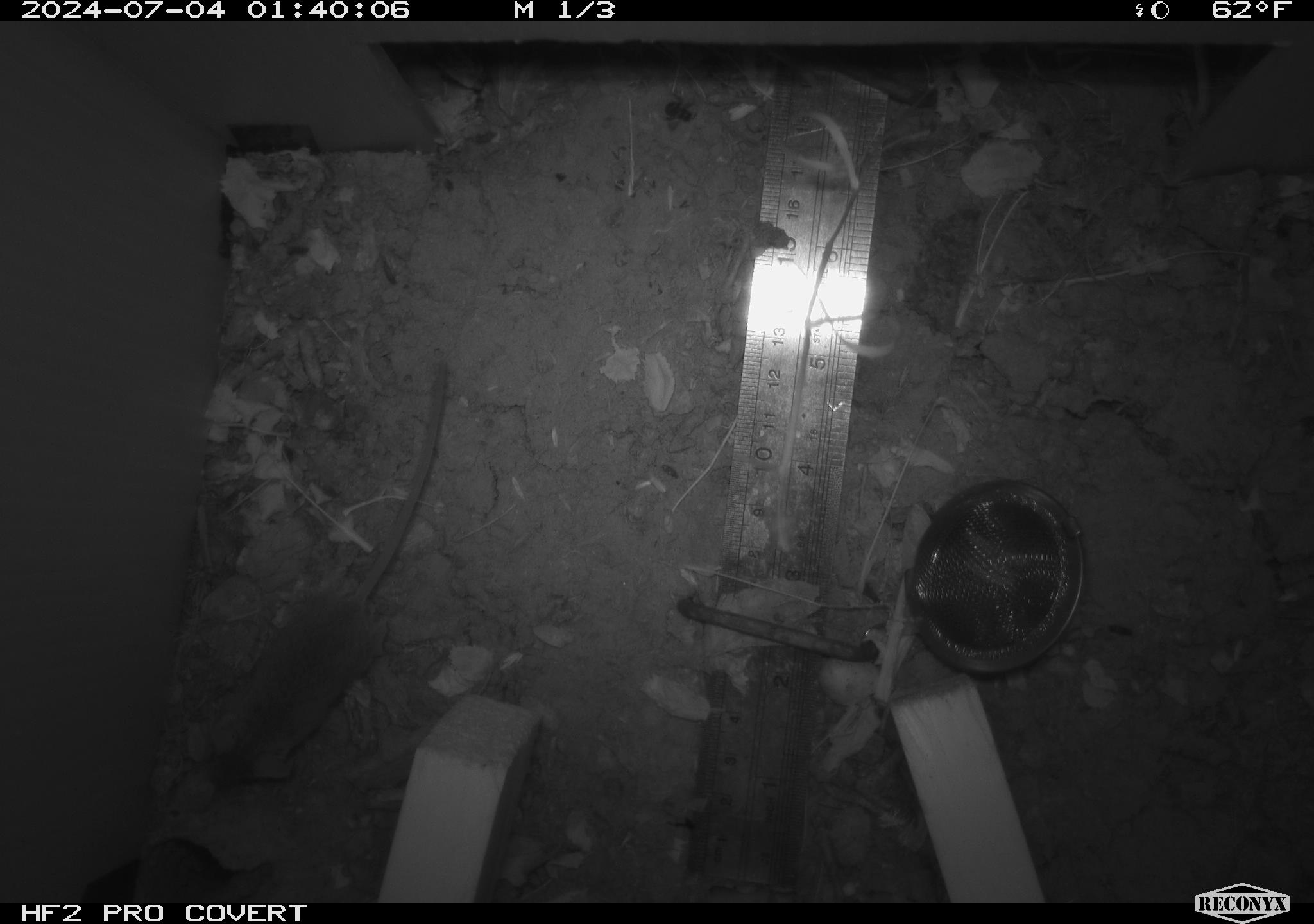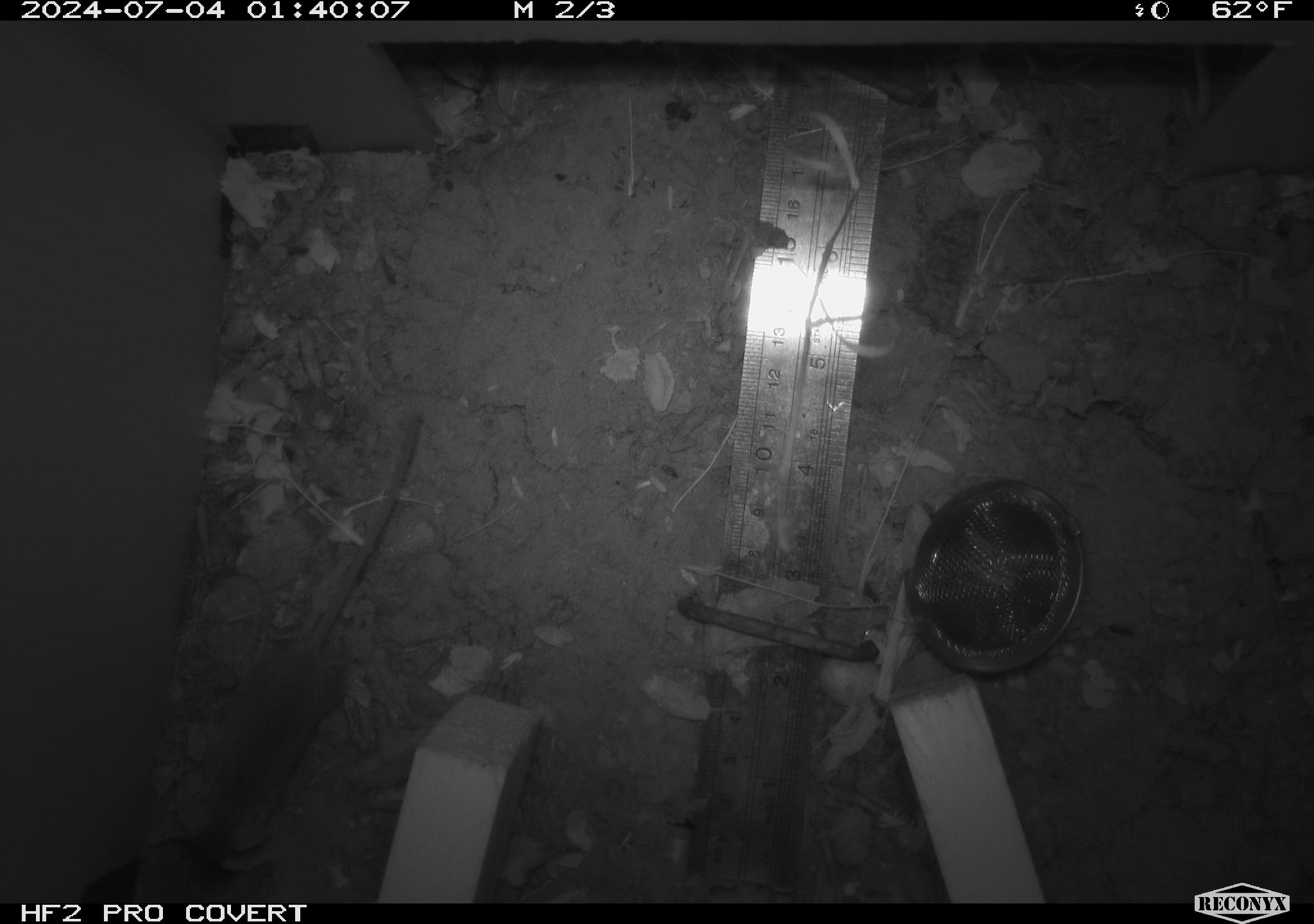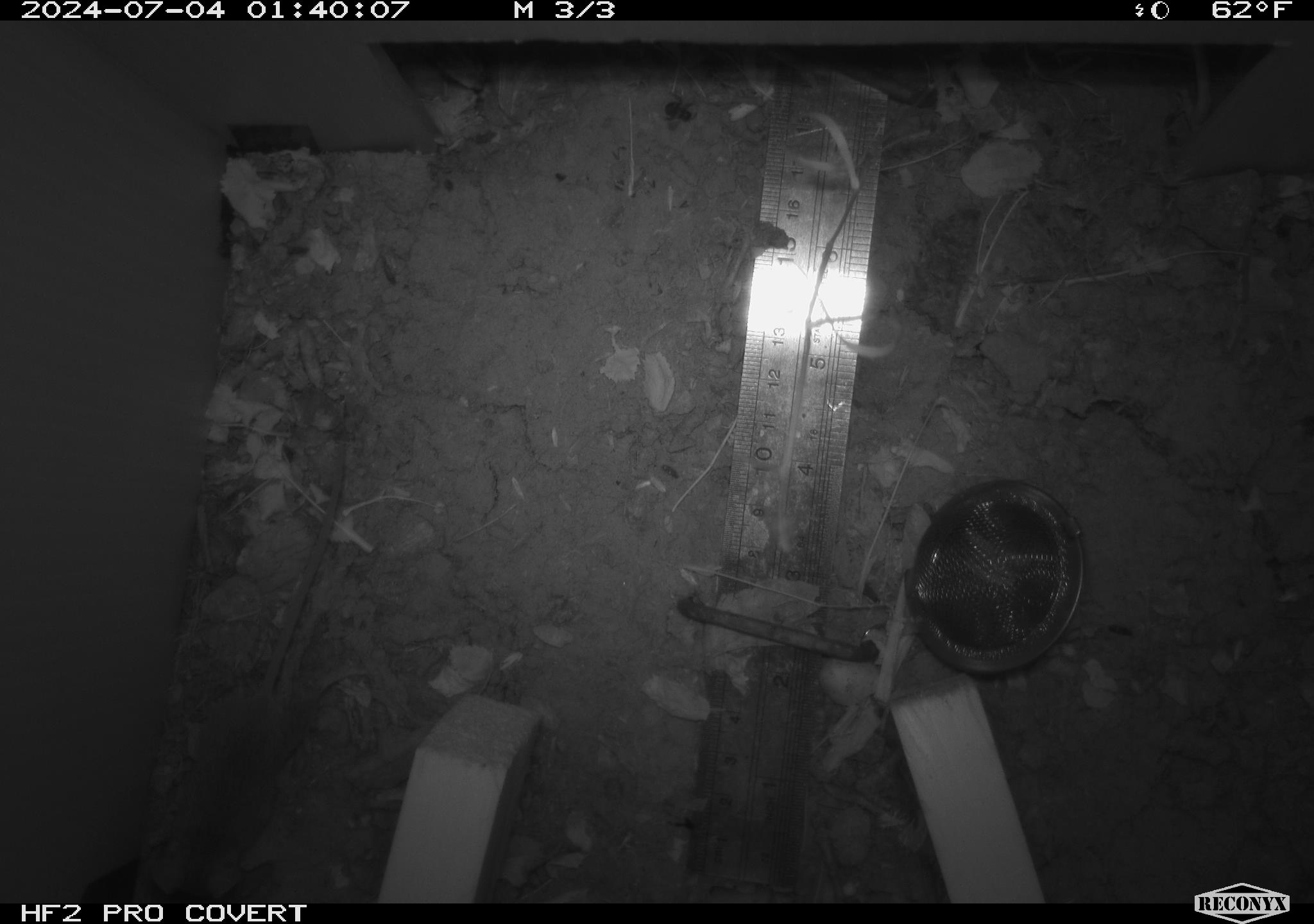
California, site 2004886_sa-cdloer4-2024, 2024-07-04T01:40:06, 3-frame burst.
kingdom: Animalia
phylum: Chordata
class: Mammalia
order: Rodentia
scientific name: Rodentia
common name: rodent